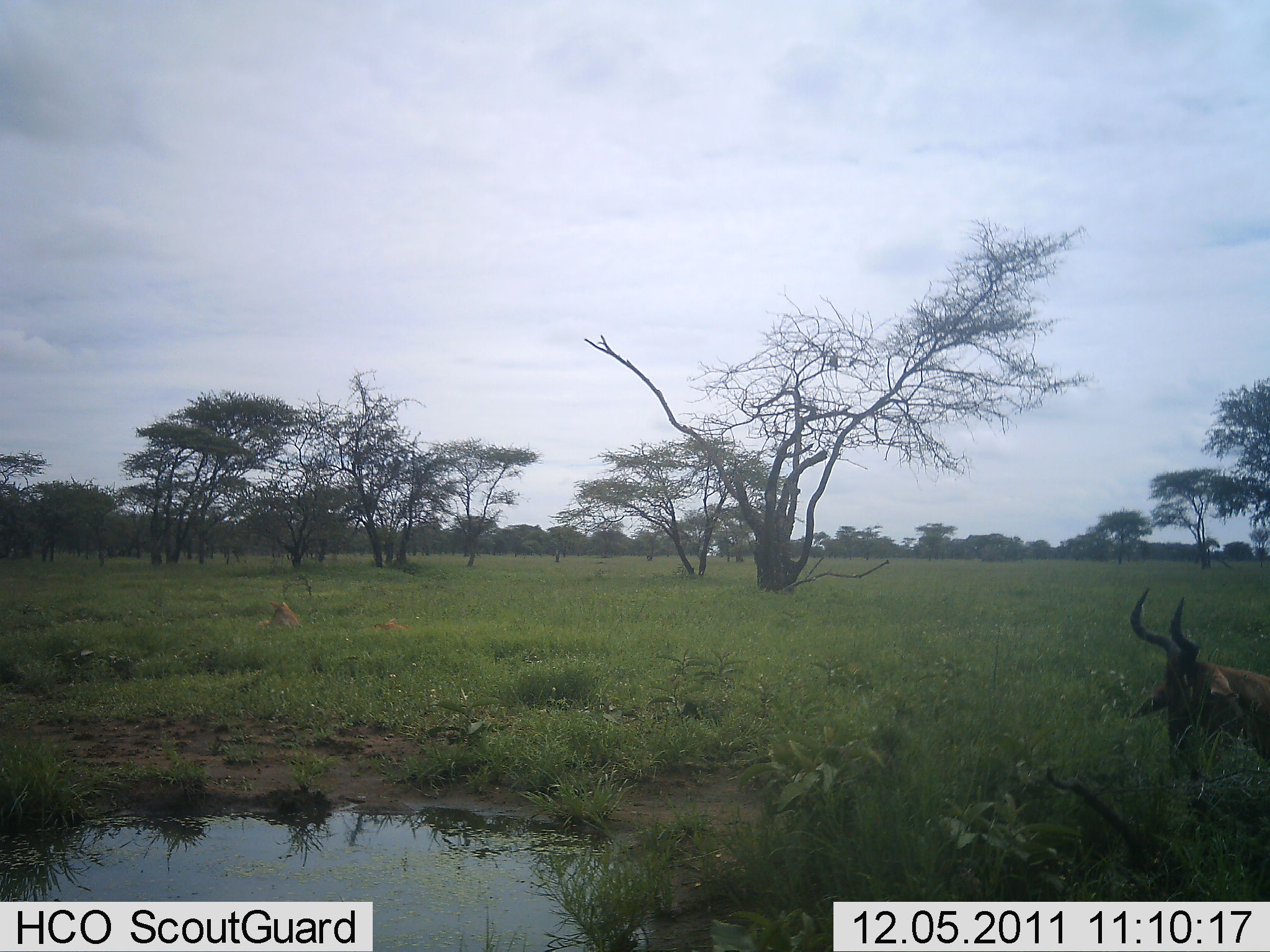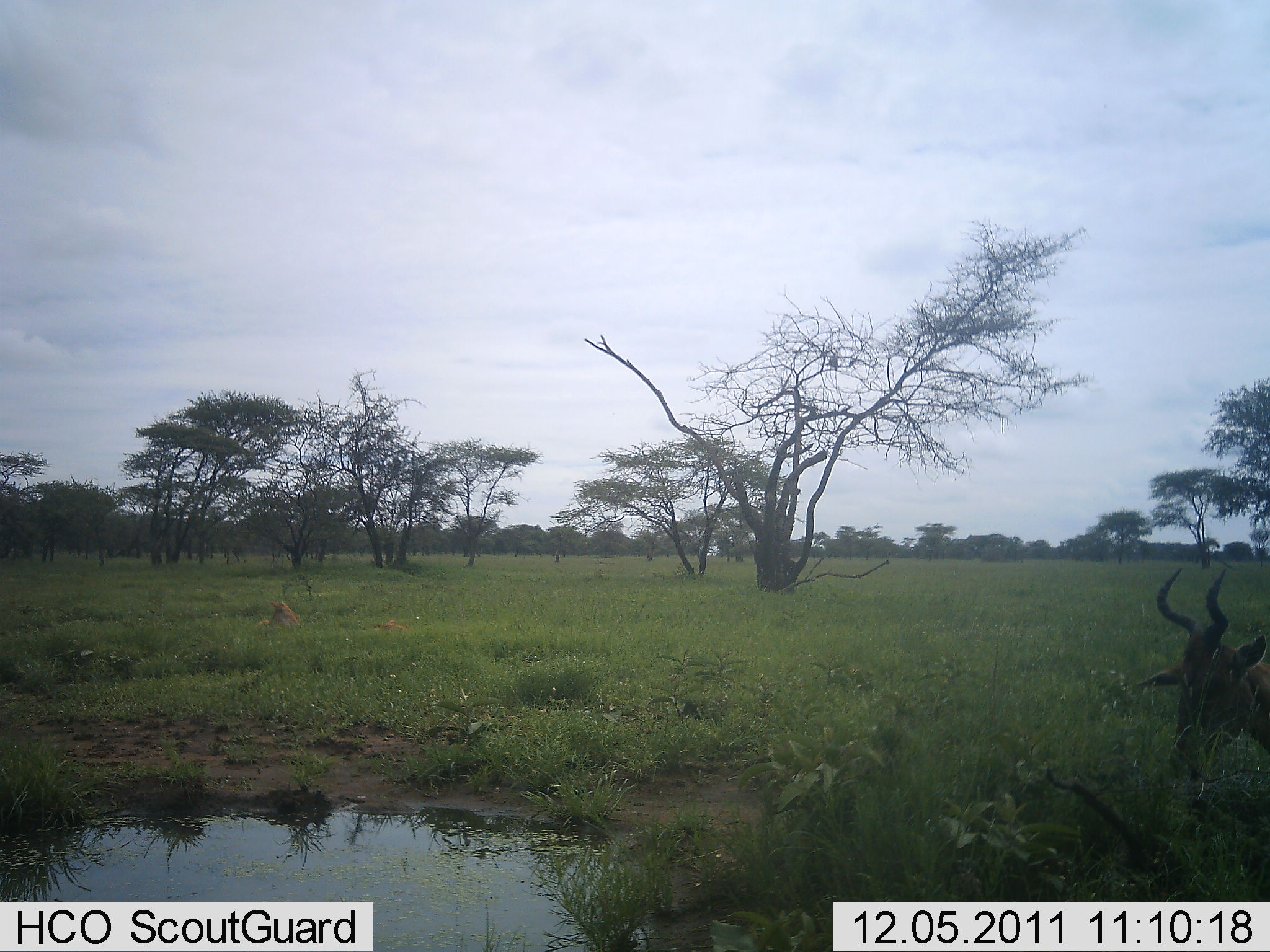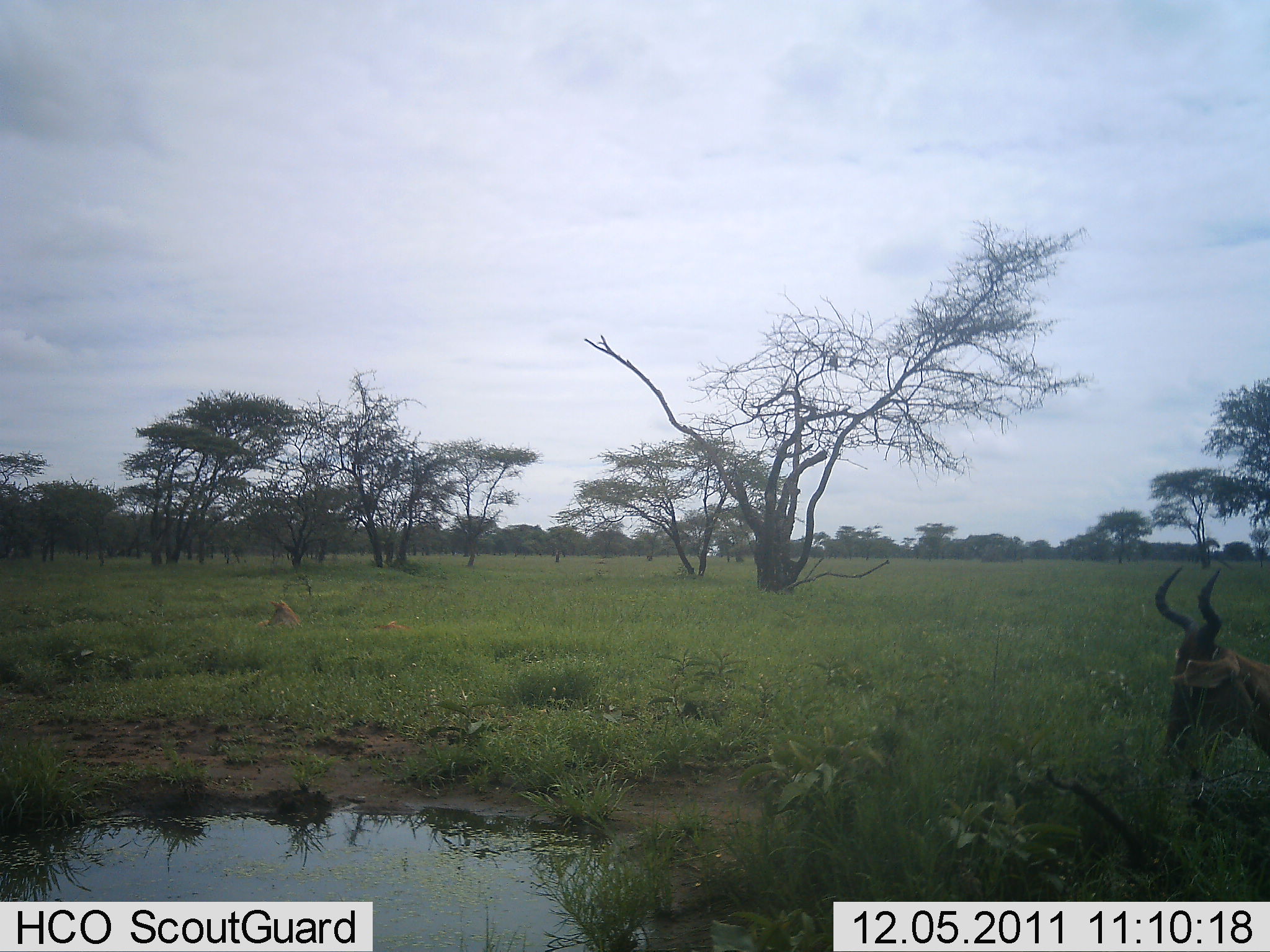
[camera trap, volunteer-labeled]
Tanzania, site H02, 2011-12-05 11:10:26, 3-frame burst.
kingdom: Animalia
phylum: Chordata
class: Mammalia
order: Artiodactyla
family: Bovidae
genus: Alcelaphus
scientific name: Alcelaphus buselaphus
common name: hartebeest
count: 1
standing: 64%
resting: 9%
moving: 0%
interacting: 0%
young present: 0%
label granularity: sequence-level